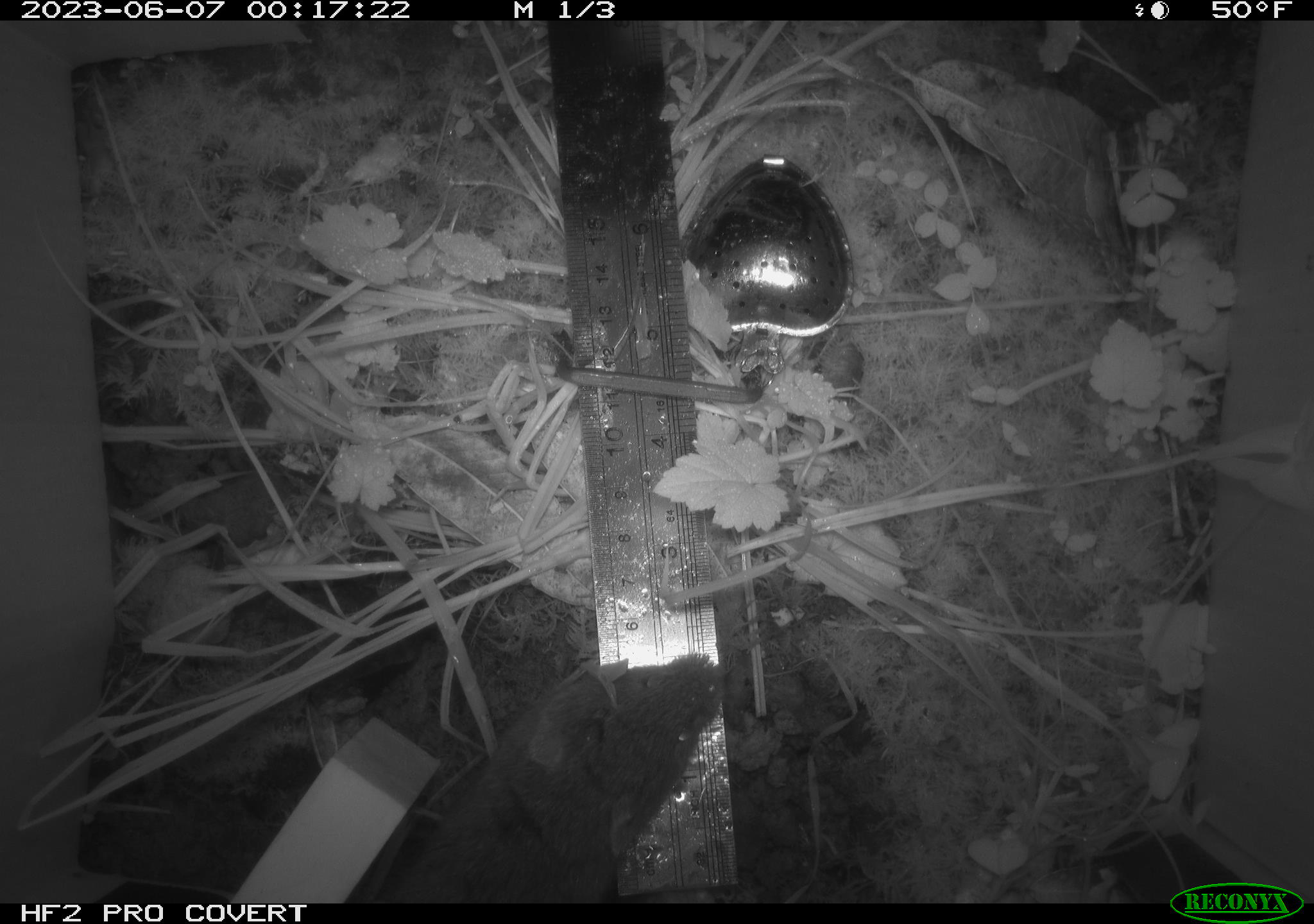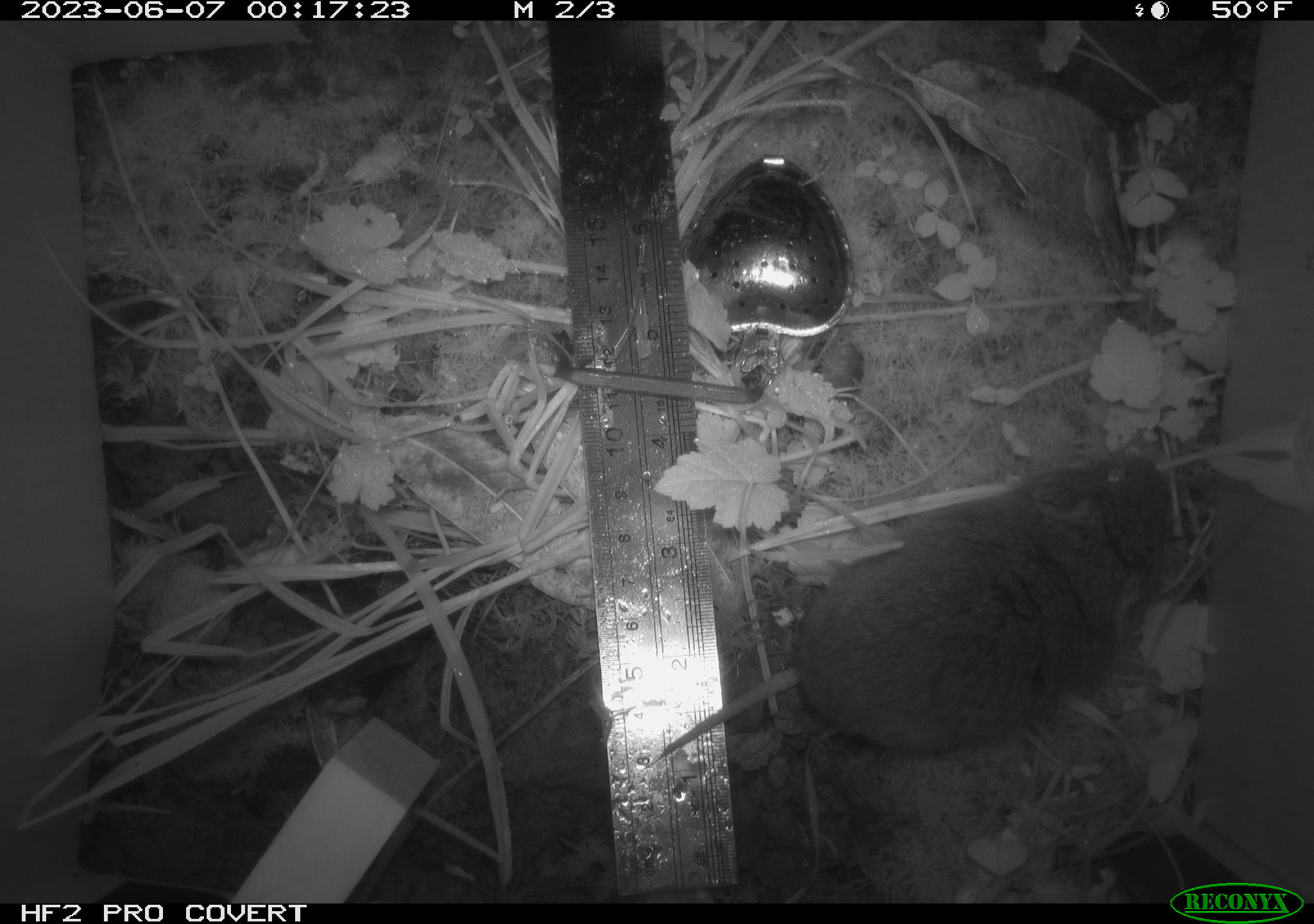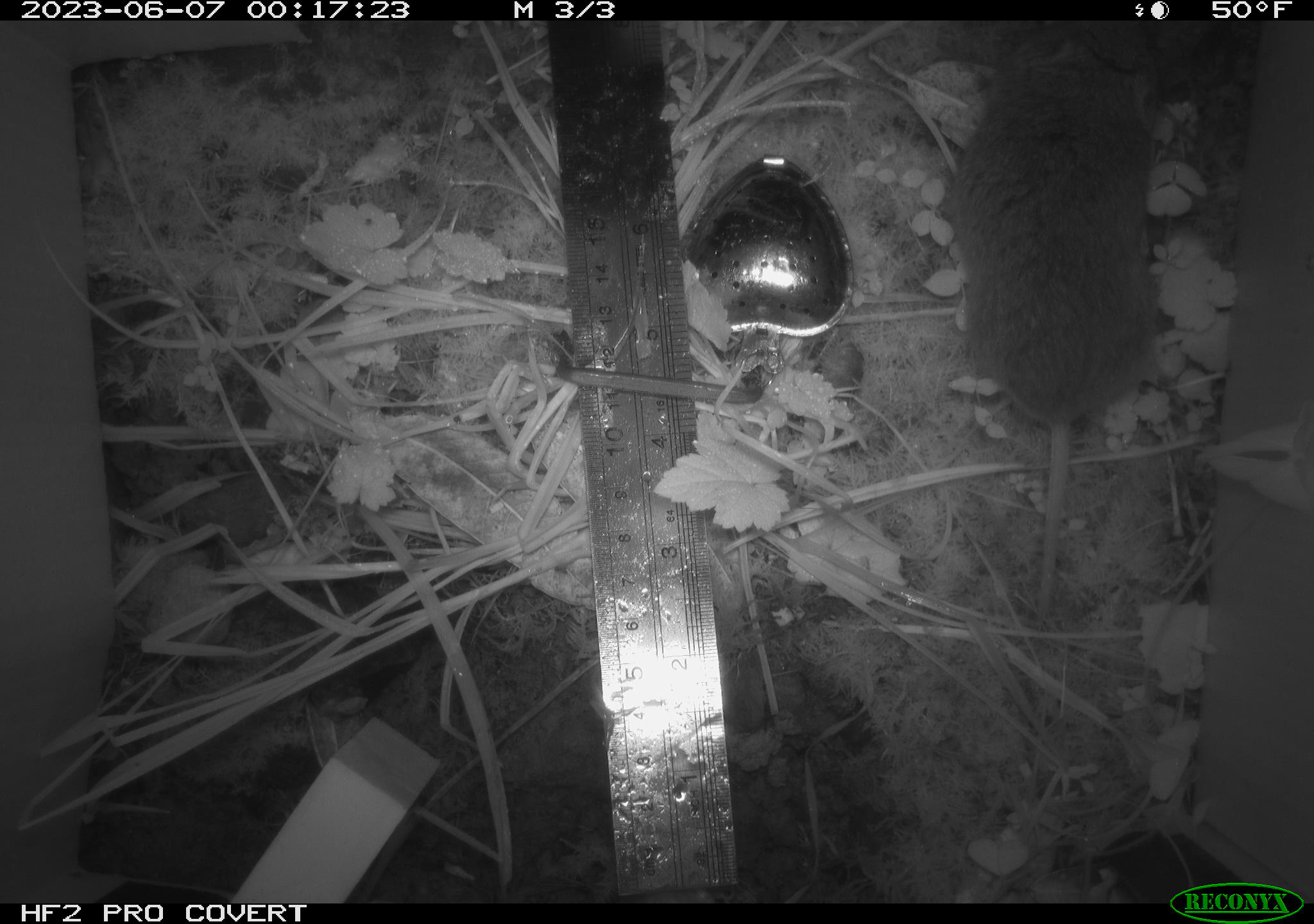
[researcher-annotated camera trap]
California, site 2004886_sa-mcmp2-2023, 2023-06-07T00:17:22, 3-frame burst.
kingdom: Animalia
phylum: Chordata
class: Mammalia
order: Rodentia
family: Cricetidae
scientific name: Arvicolinae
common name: voles, lemmings, and muskrats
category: arvicolinae subfamily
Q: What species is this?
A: Arvicolinae subfamily (voles, lemmings, and muskrats) (Arvicolinae).